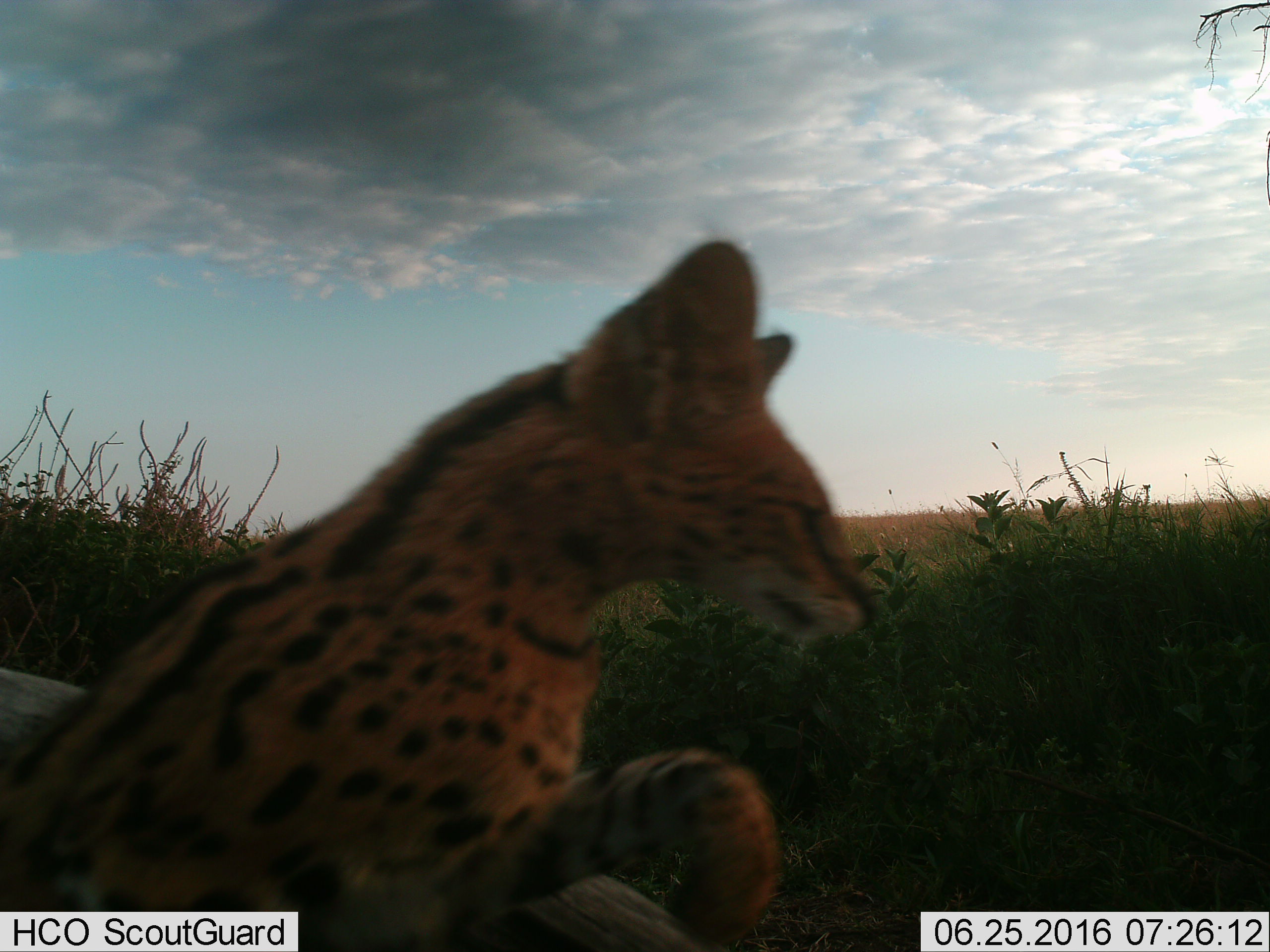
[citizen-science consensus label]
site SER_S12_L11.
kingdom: Animalia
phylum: Chordata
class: Mammalia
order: Carnivora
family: Felidae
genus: Leptailurus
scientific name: Leptailurus serval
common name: serval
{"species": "serval (Leptailurus serval)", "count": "1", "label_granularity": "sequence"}